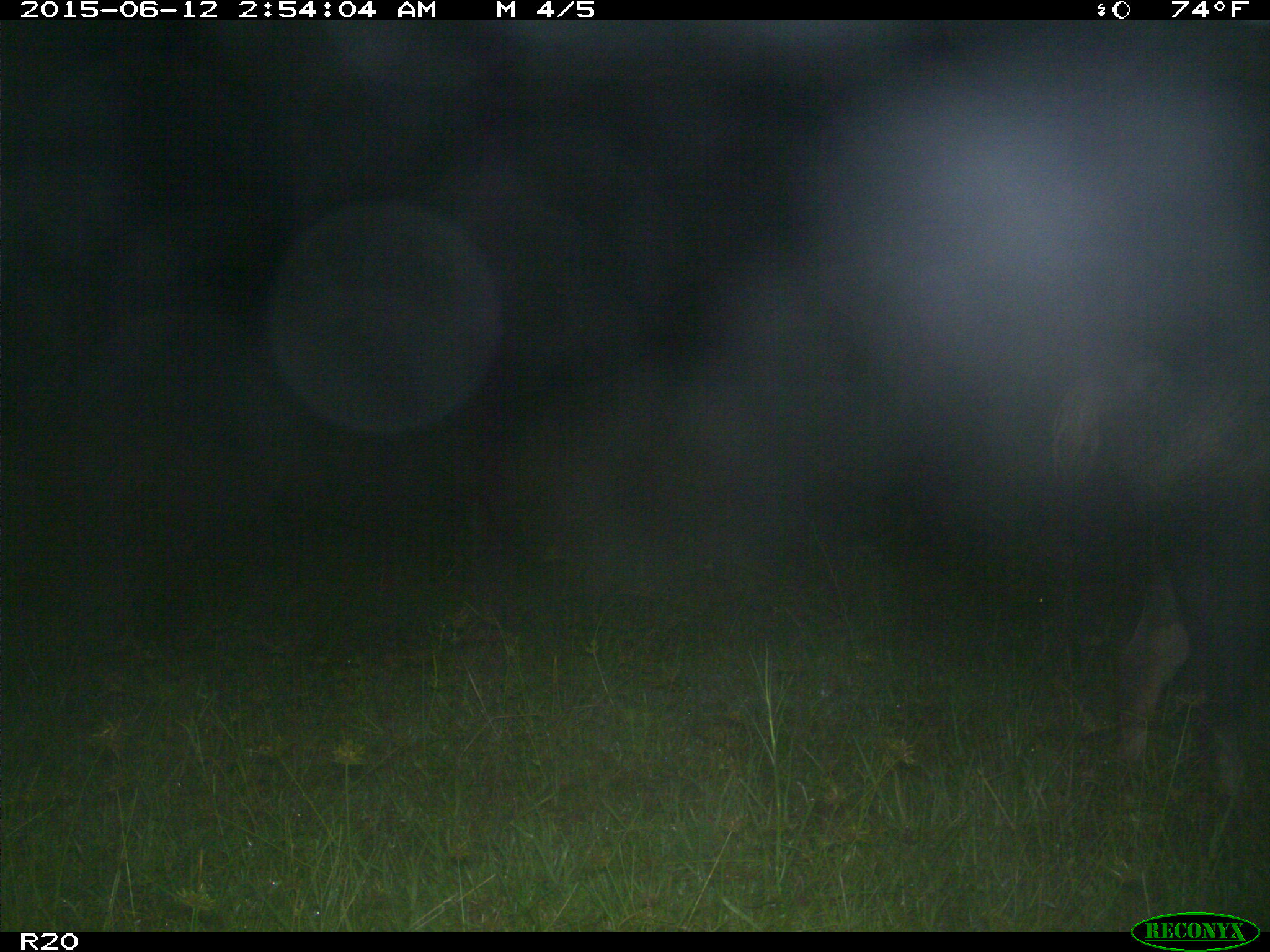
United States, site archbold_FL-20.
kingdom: Animalia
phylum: Chordata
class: Mammalia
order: Artiodactyla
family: Suidae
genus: Sus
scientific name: Sus scrofa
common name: wild boar